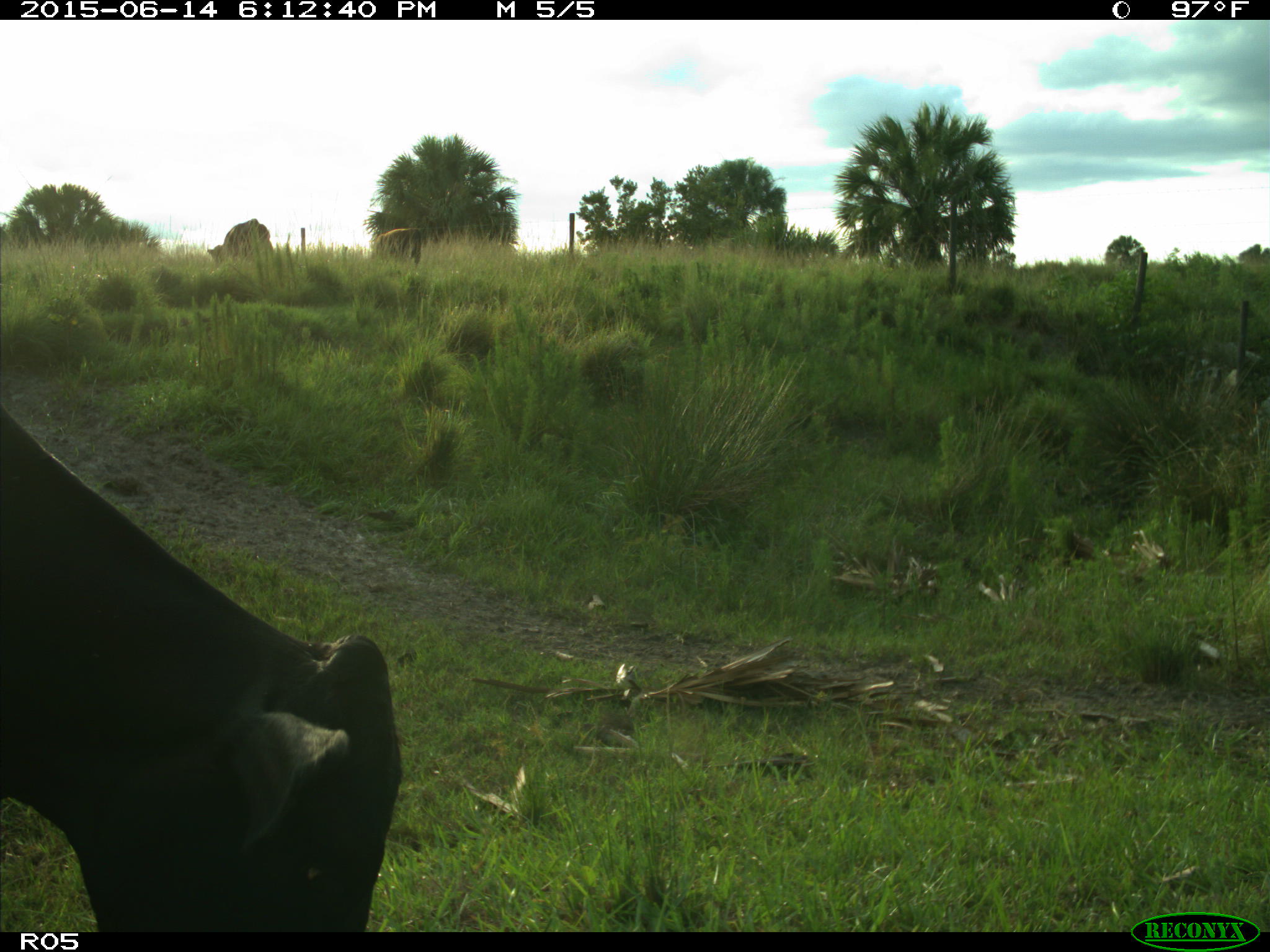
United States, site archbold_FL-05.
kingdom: Animalia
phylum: Chordata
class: Mammalia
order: Artiodactyla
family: Bovidae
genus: Bos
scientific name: Bos taurus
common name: domestic cow